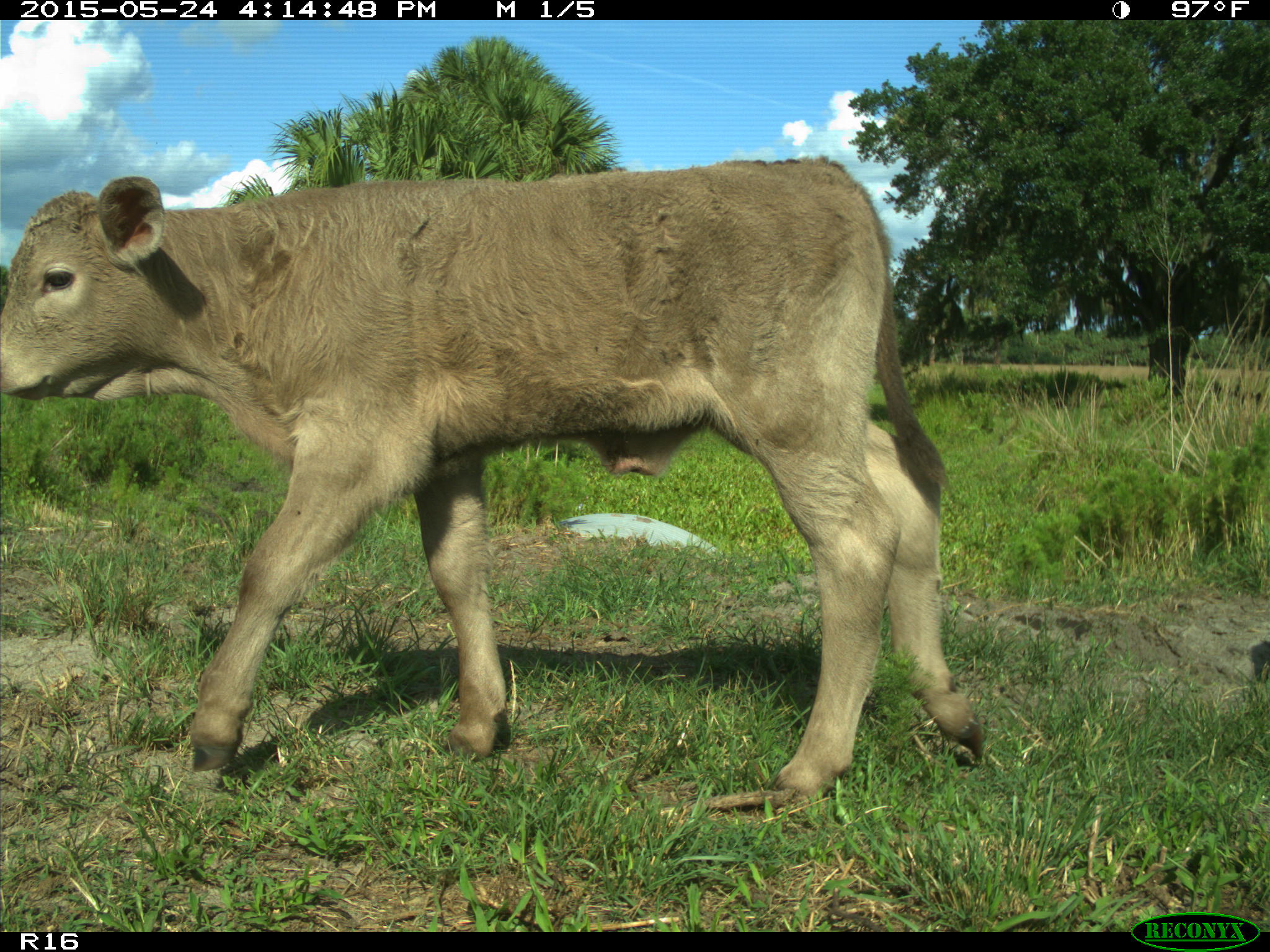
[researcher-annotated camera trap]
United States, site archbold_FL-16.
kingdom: Animalia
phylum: Chordata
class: Mammalia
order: Artiodactyla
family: Bovidae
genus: Bos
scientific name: Bos taurus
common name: domestic cow